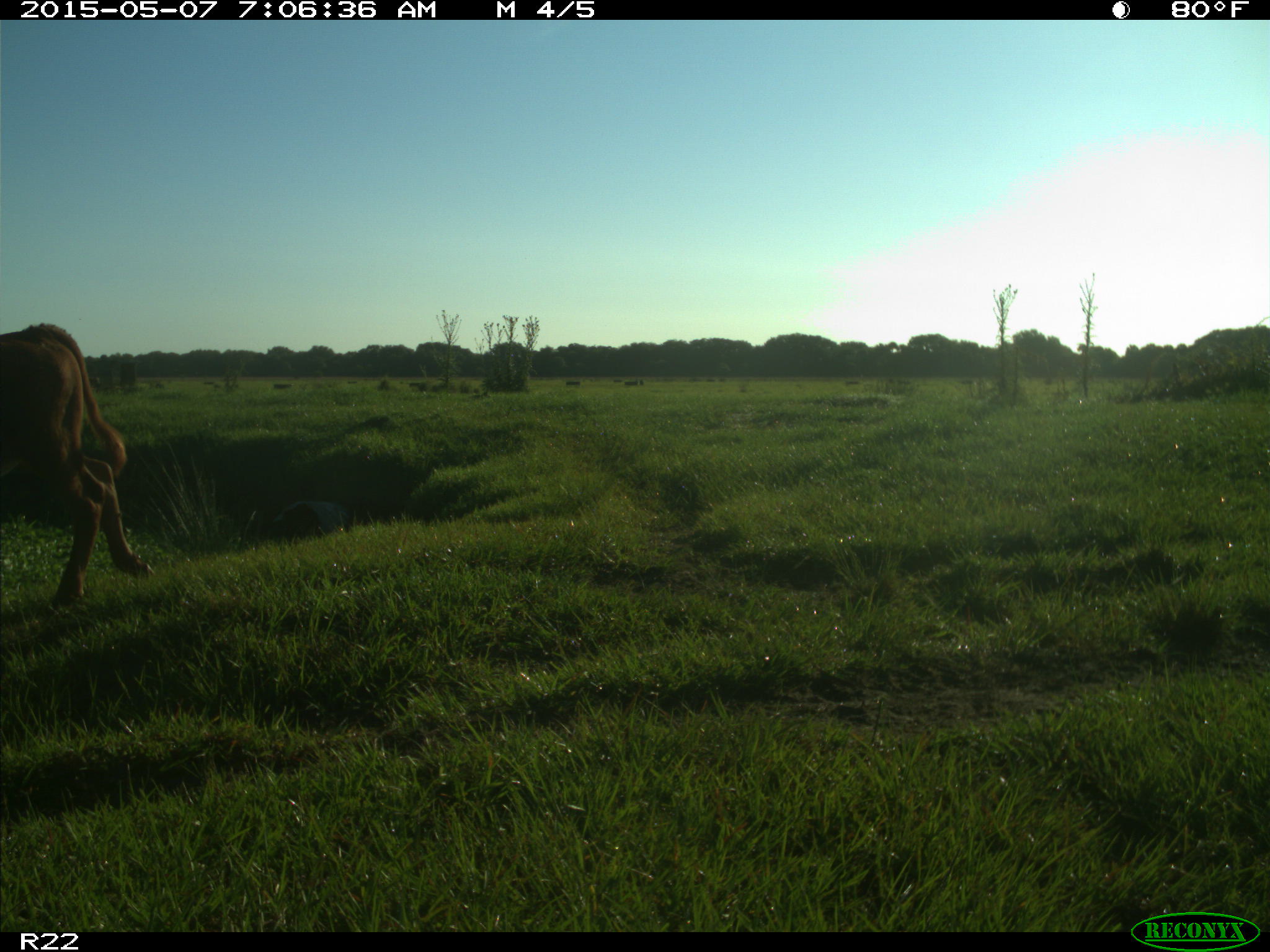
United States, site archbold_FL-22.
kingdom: Animalia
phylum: Chordata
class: Mammalia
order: Artiodactyla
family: Bovidae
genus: Bos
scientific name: Bos taurus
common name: domestic cow